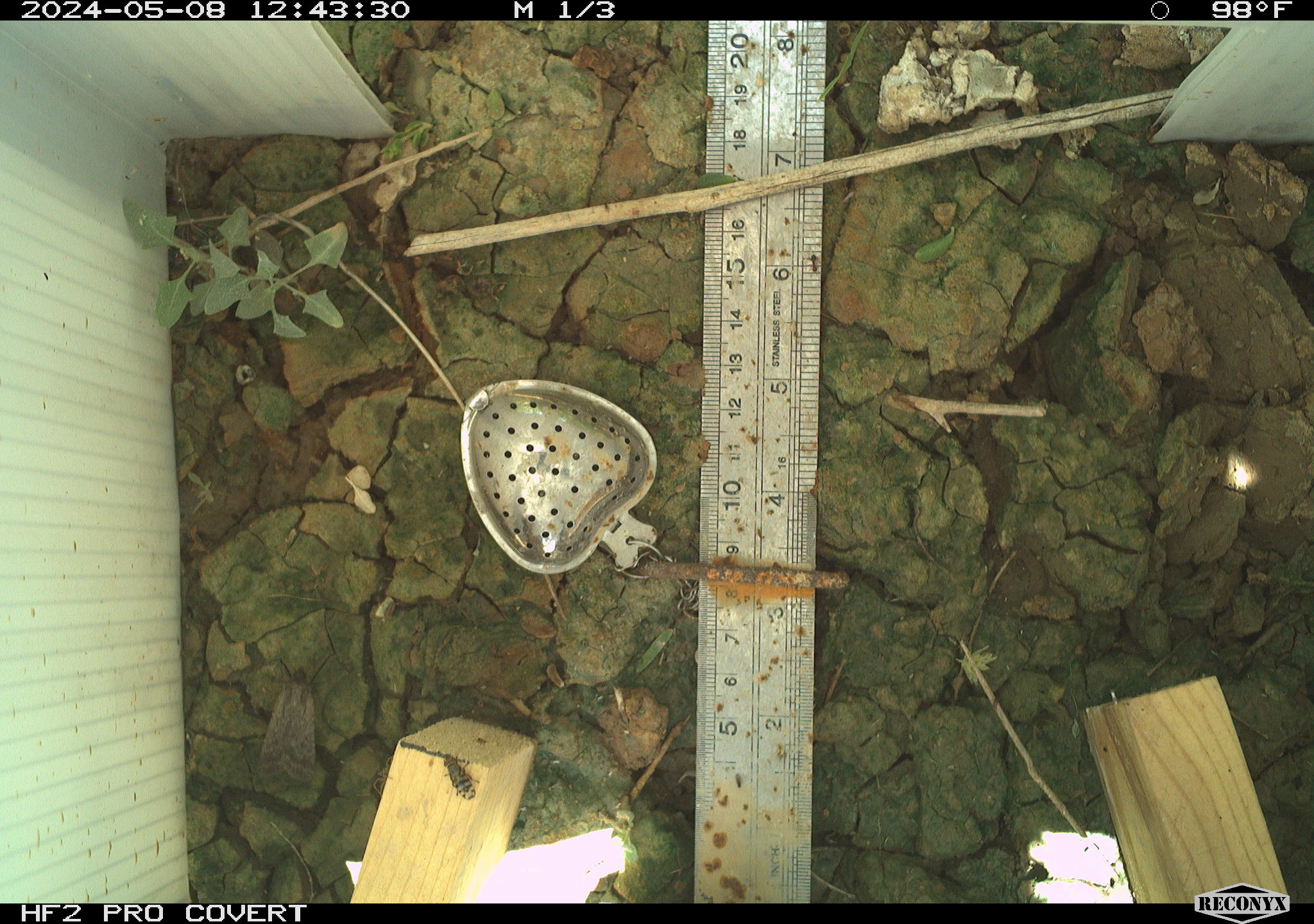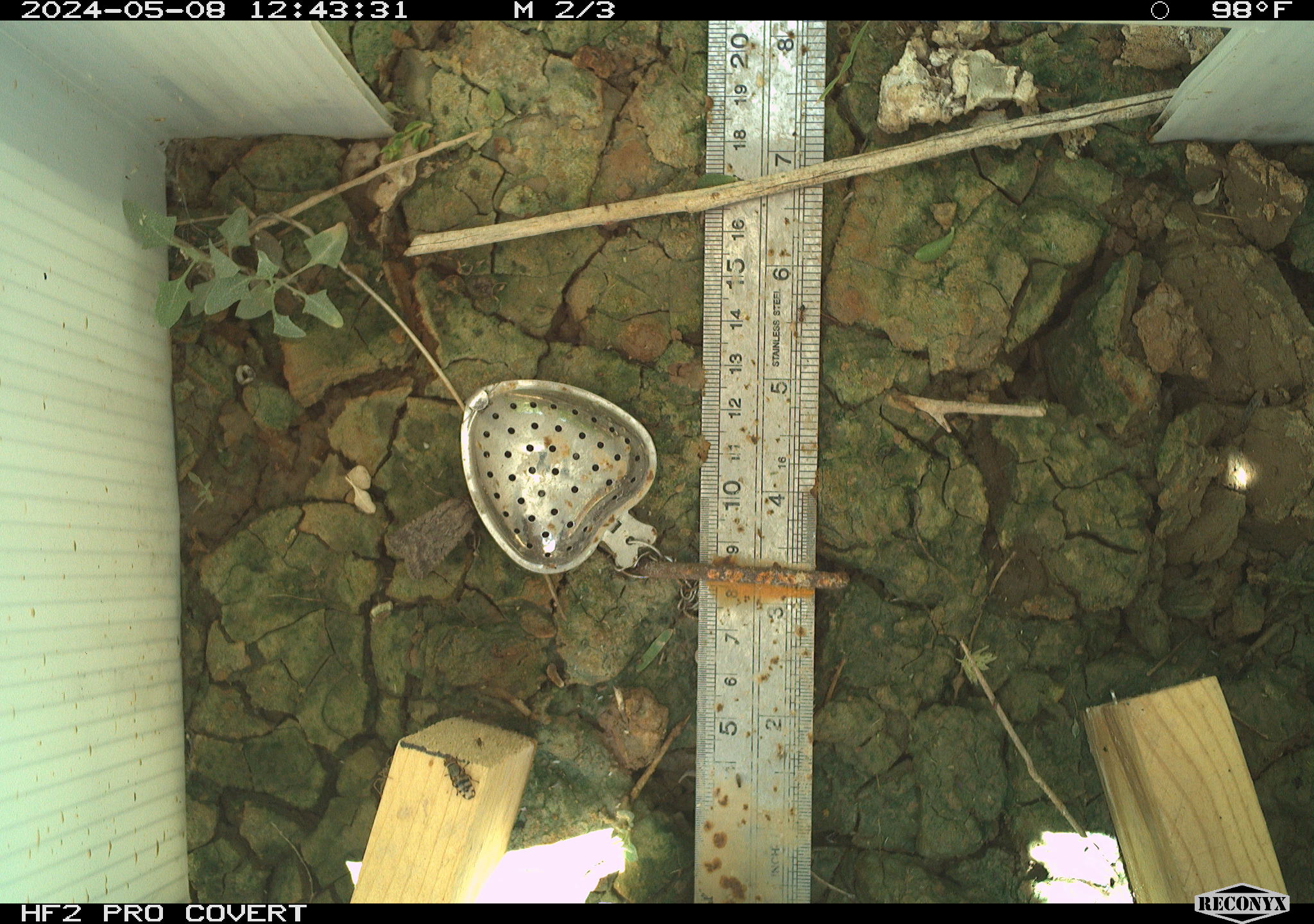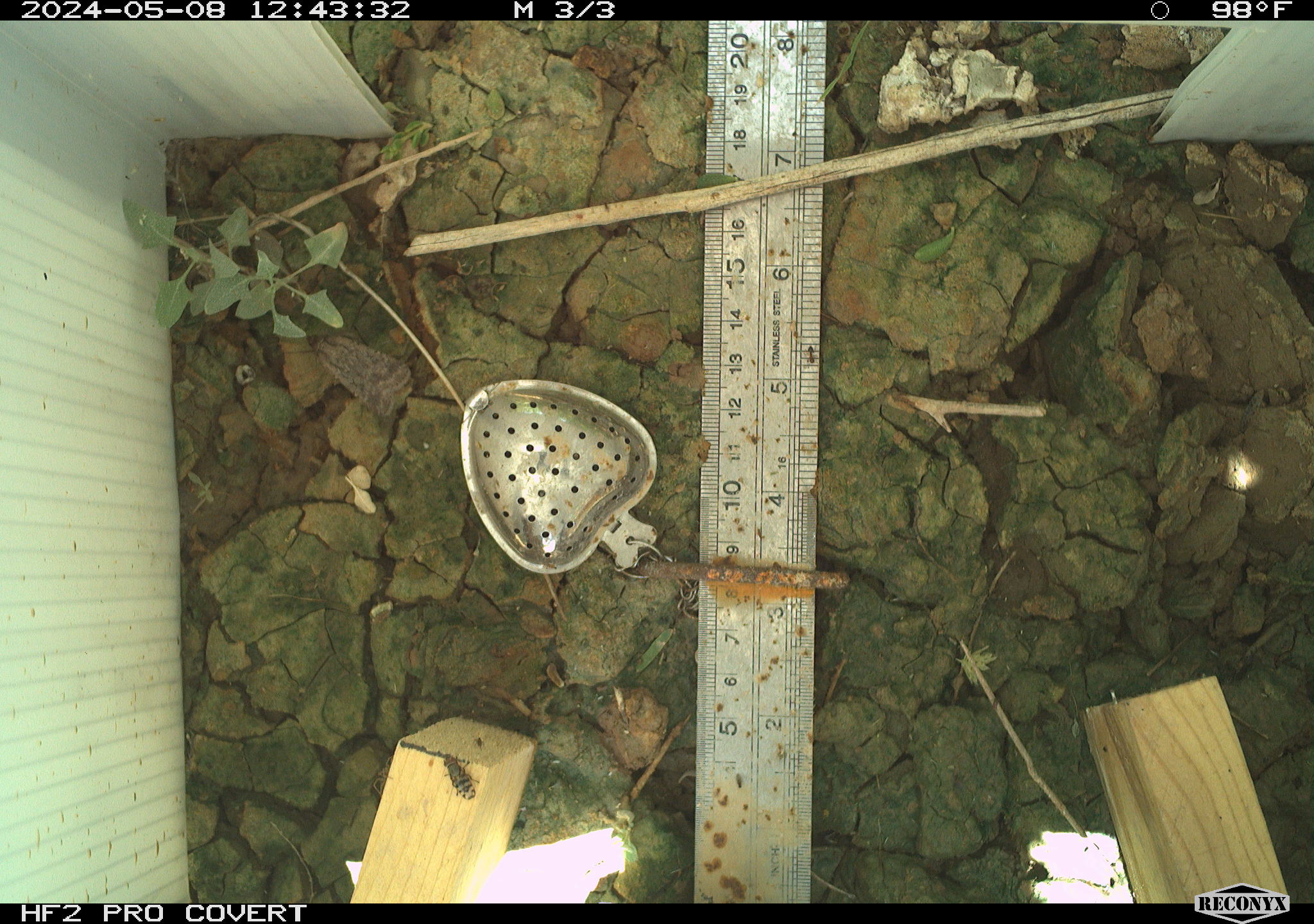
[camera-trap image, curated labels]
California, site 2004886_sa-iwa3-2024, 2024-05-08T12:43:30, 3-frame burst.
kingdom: Animalia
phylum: Arthropoda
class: Insecta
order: Lepidoptera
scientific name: Lepidoptera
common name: butterflies and moths